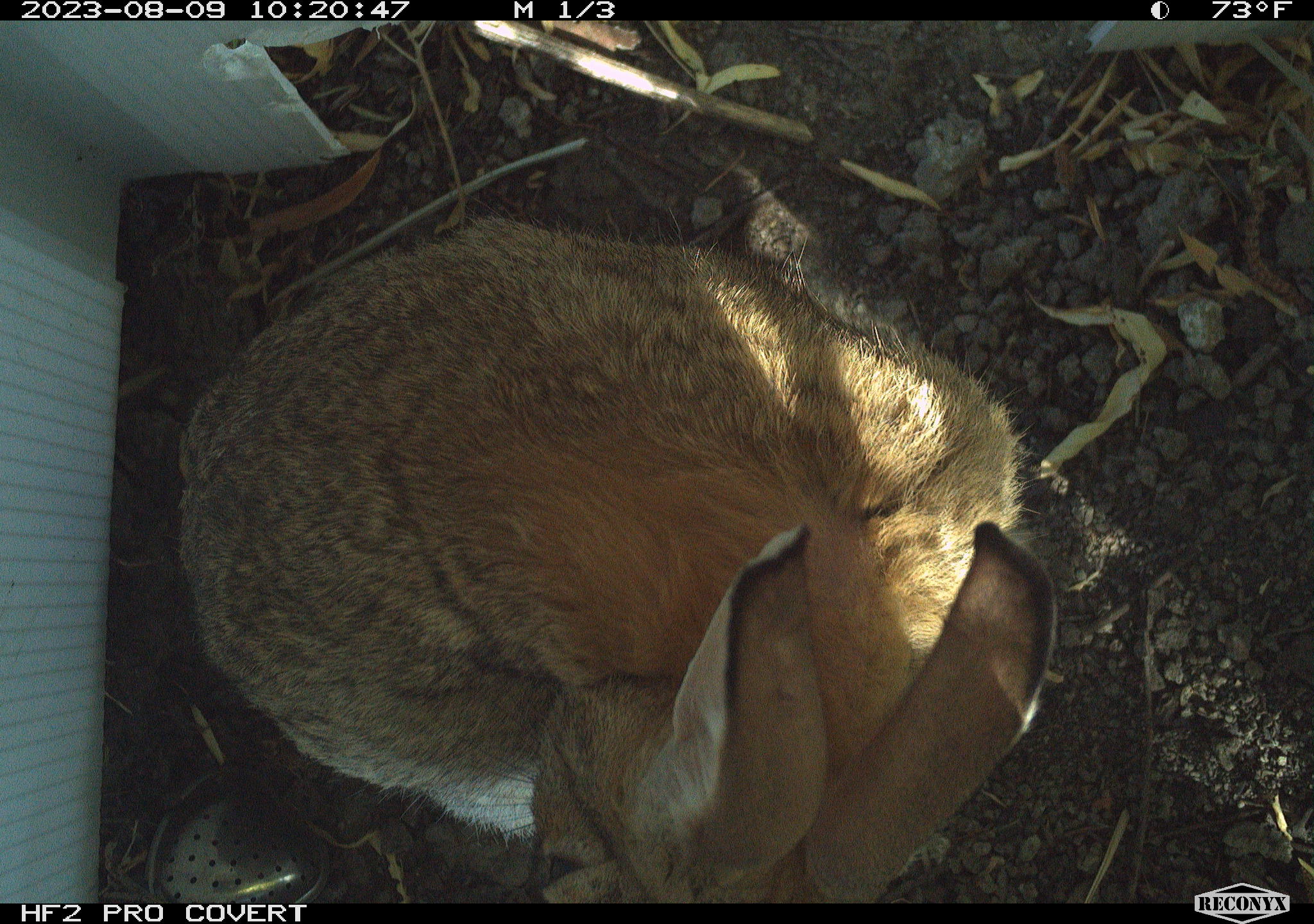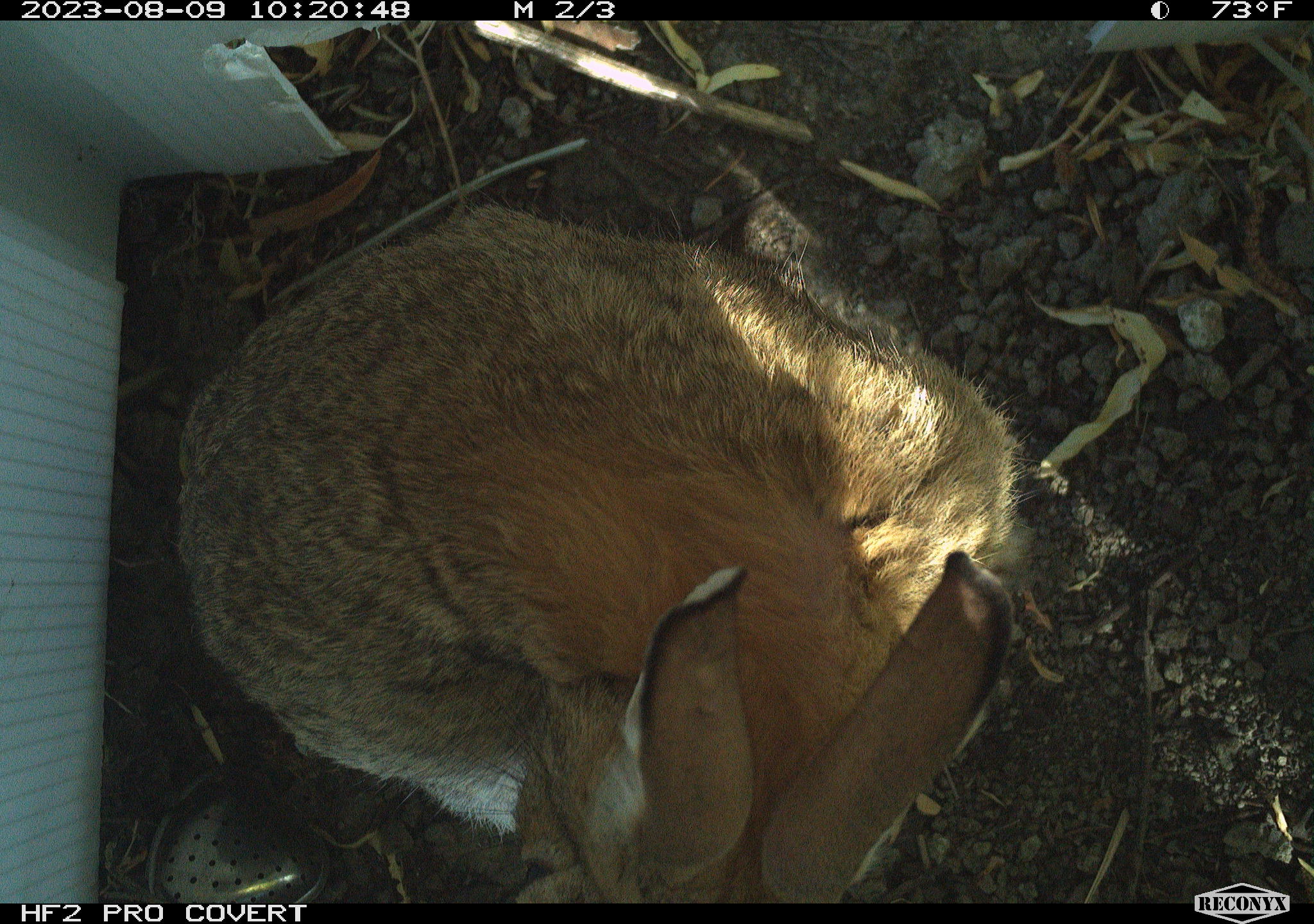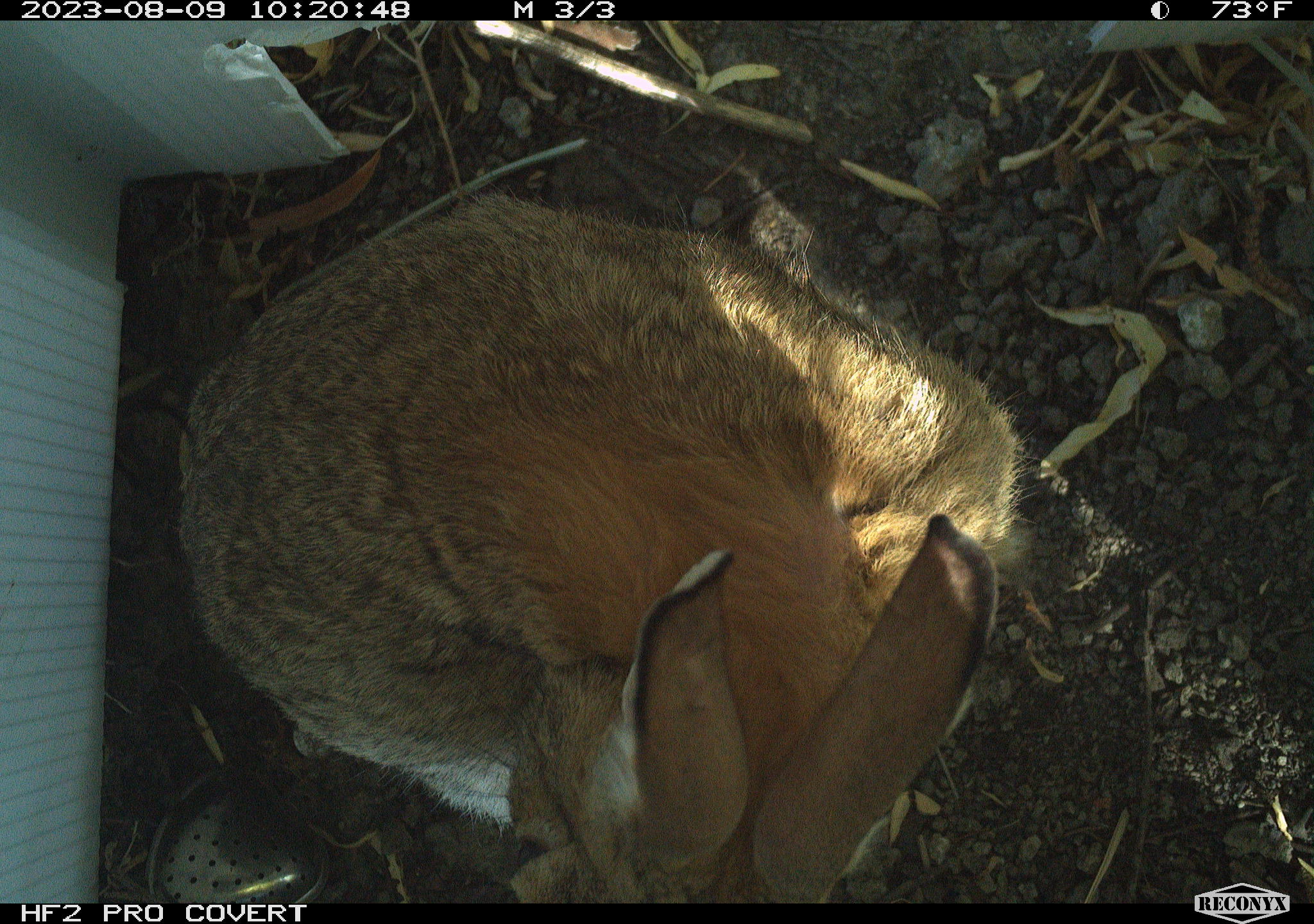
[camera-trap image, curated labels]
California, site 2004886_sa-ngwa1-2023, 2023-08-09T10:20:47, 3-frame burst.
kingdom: Animalia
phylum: Chordata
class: Mammalia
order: Lagomorpha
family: Leporidae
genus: Sylvilagus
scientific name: Sylvilagus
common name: cottontail rabbits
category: sylvilagus species